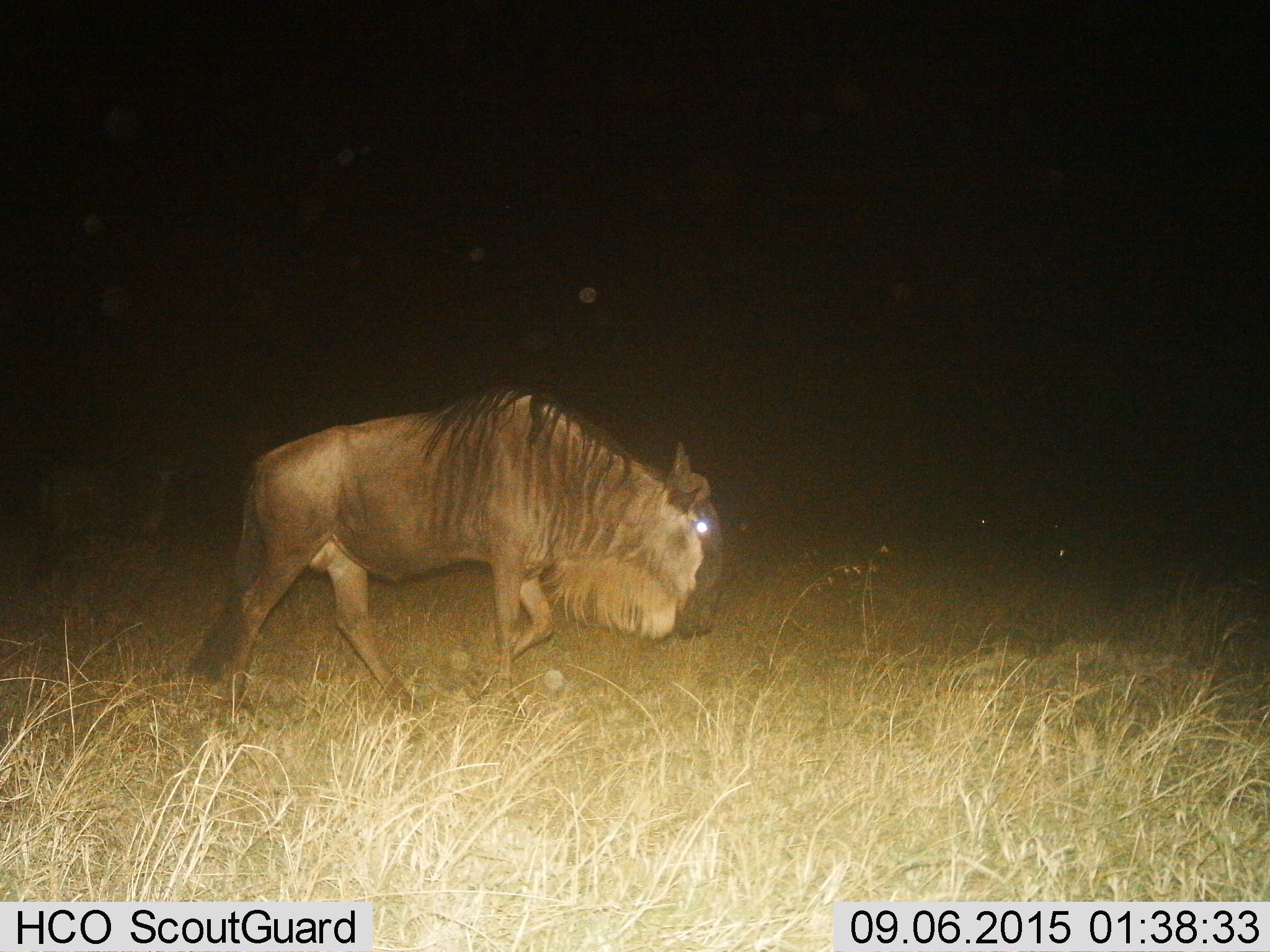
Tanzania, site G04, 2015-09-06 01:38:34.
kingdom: Animalia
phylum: Chordata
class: Mammalia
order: Artiodactyla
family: Bovidae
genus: Connochaetes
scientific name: Connochaetes taurinus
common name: blue wildebeest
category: wildebeest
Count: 1.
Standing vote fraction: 35%.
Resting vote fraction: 6%.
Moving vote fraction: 94%.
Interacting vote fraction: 0%.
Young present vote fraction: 0%.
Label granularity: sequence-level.